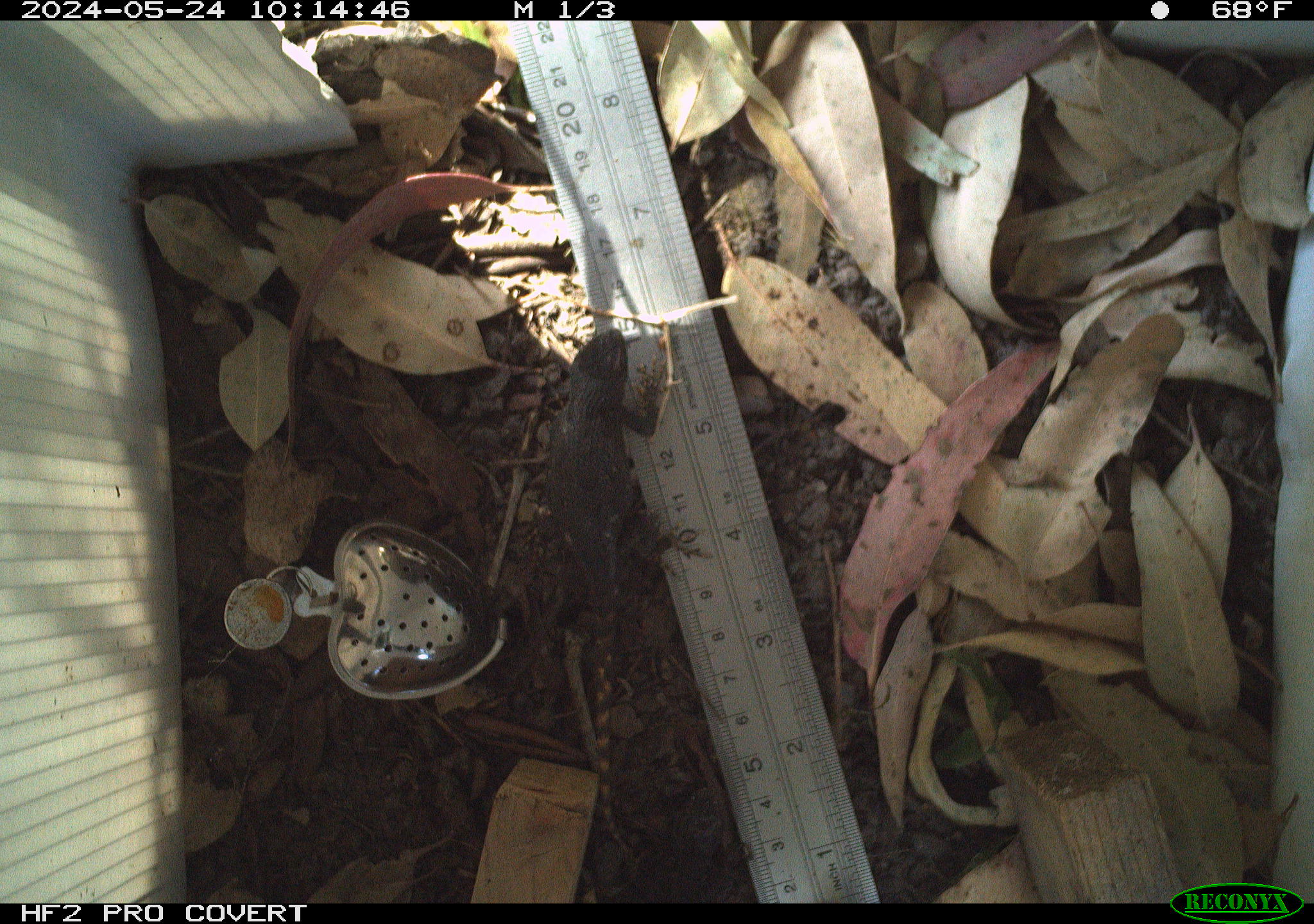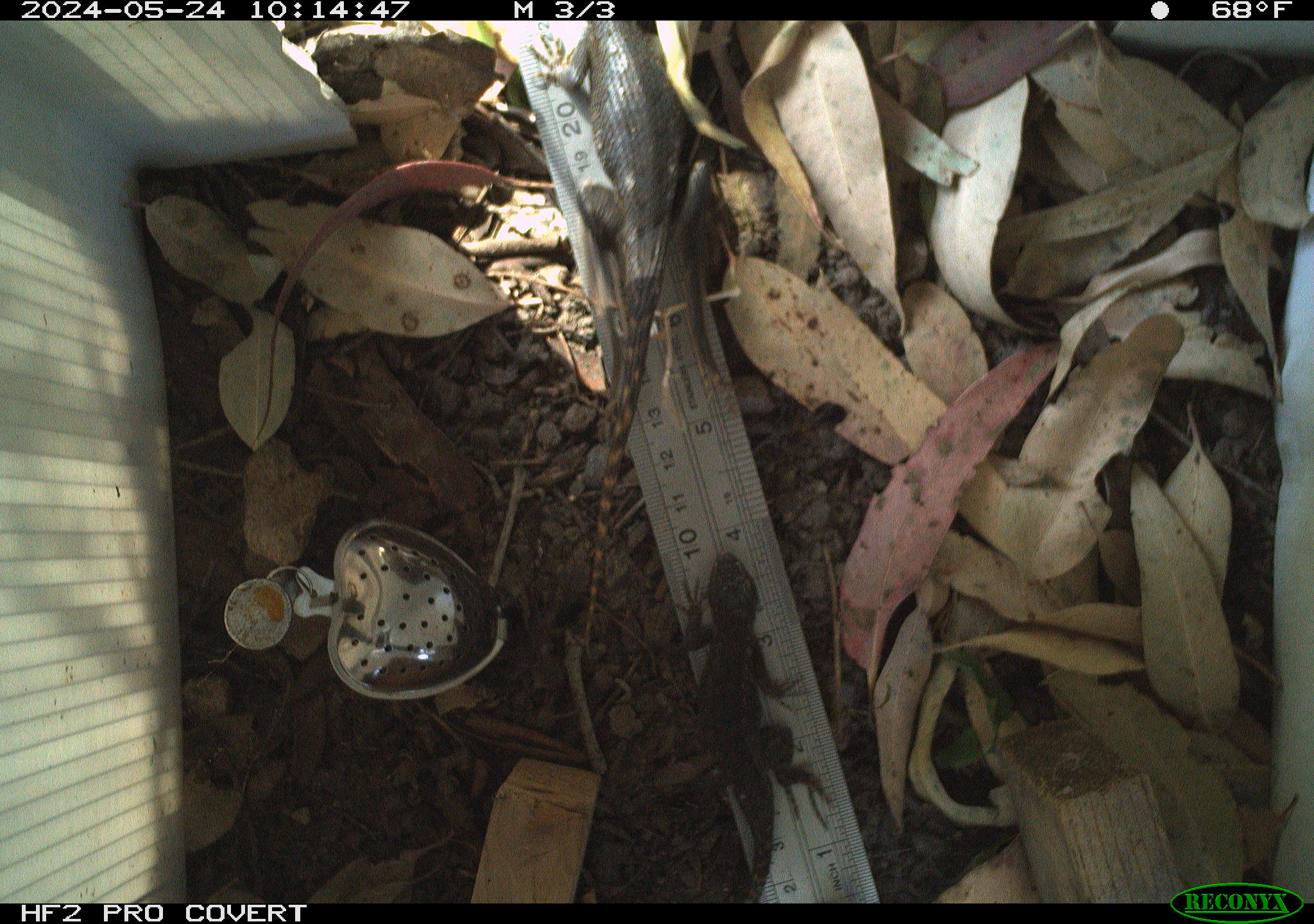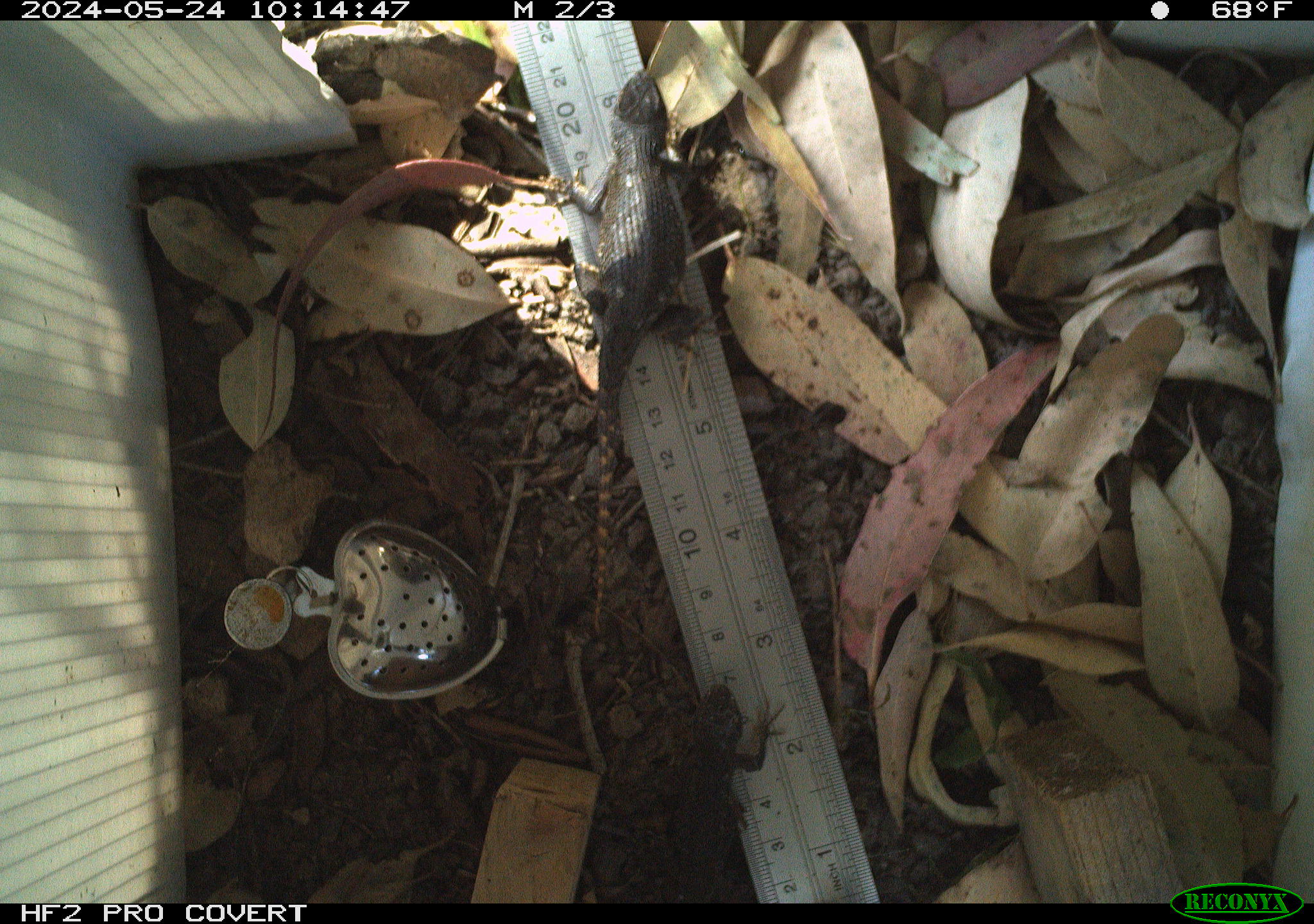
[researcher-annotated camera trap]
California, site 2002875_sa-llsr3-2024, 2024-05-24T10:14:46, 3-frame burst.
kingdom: Animalia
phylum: Chordata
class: Reptilia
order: Squamata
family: Phrynosomatidae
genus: Sceloporus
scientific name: Sceloporus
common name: spiny lizards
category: sceloporus species